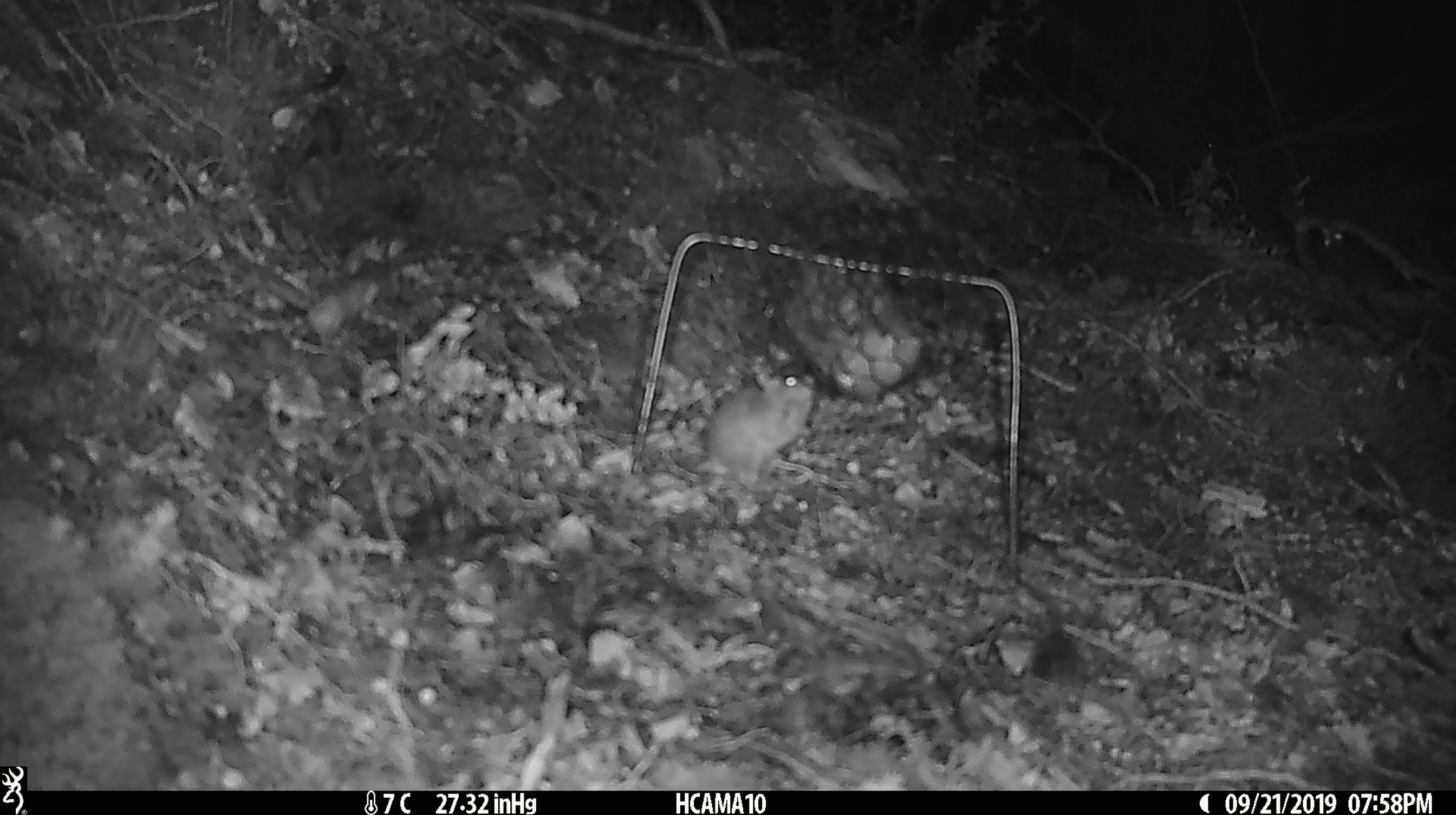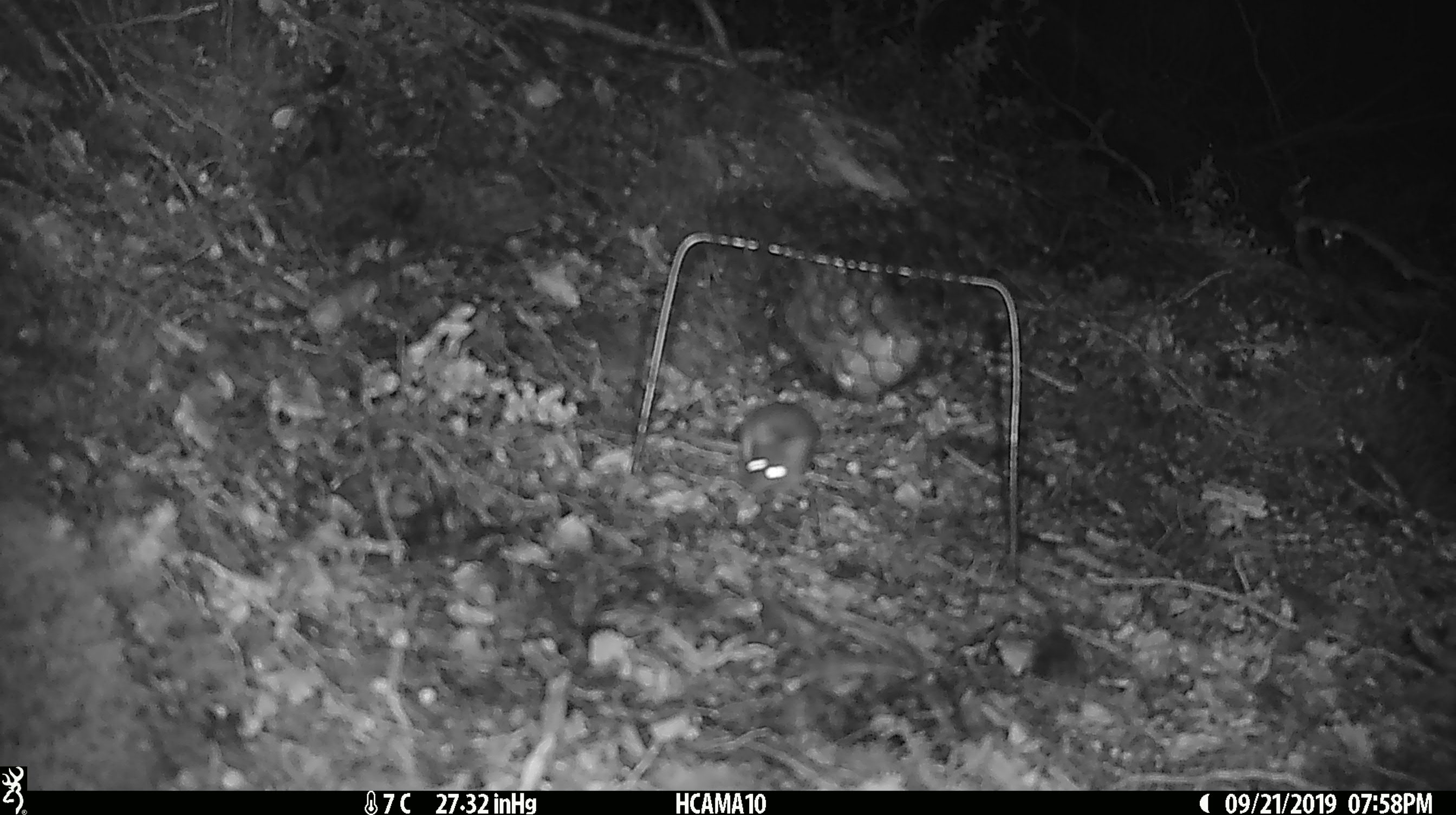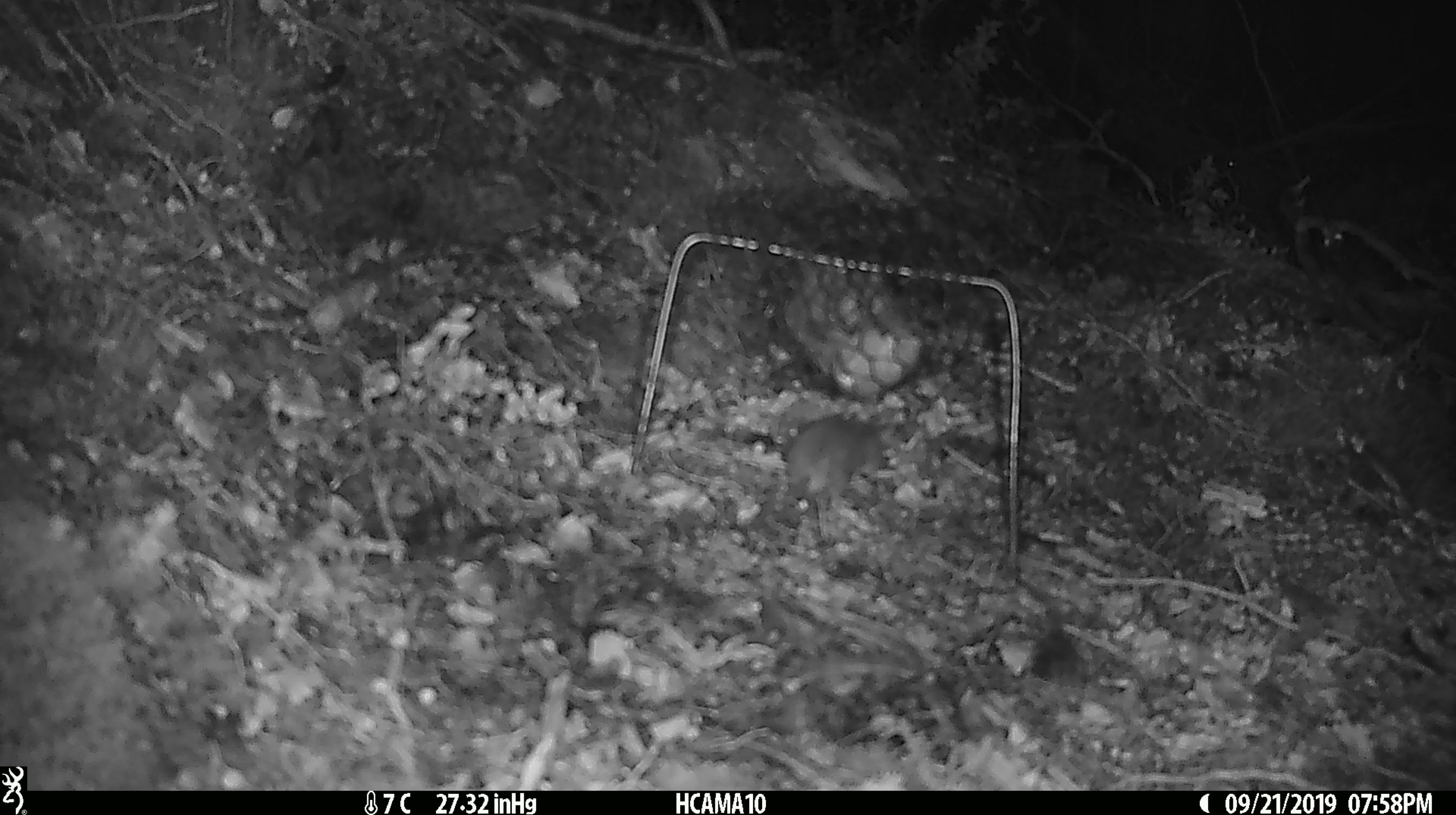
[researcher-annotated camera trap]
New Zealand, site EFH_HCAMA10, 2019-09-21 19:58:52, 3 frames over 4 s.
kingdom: Animalia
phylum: Chordata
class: Mammalia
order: Rodentia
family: Muridae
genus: Mus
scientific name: Mus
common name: mouse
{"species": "mouse (Mus)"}